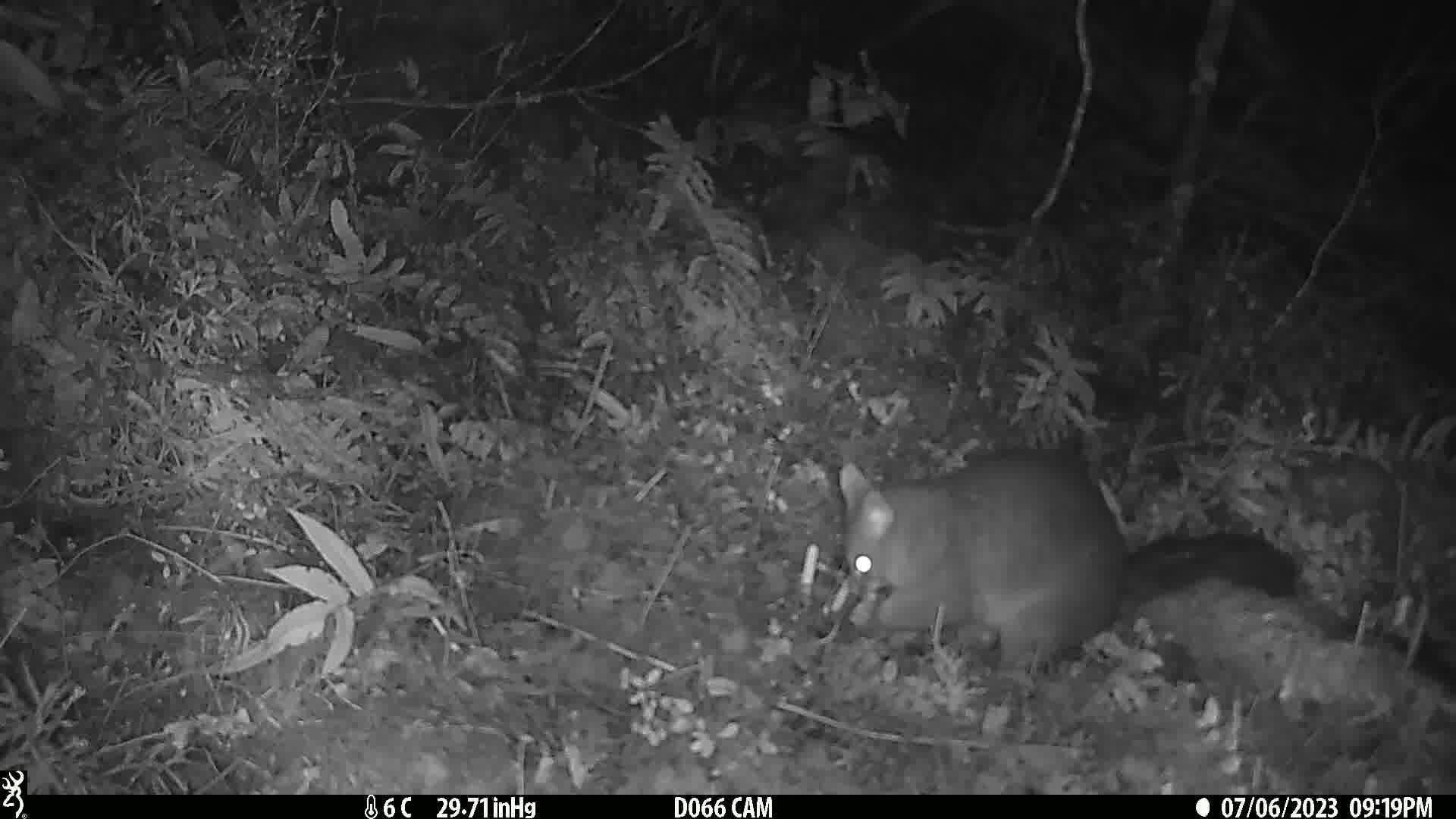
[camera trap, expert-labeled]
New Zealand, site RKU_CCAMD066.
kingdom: Animalia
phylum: Chordata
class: Mammalia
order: Diprotodontia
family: Phalangeridae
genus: Trichosurus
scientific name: Trichosurus vulpecula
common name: common brushtail possum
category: possum